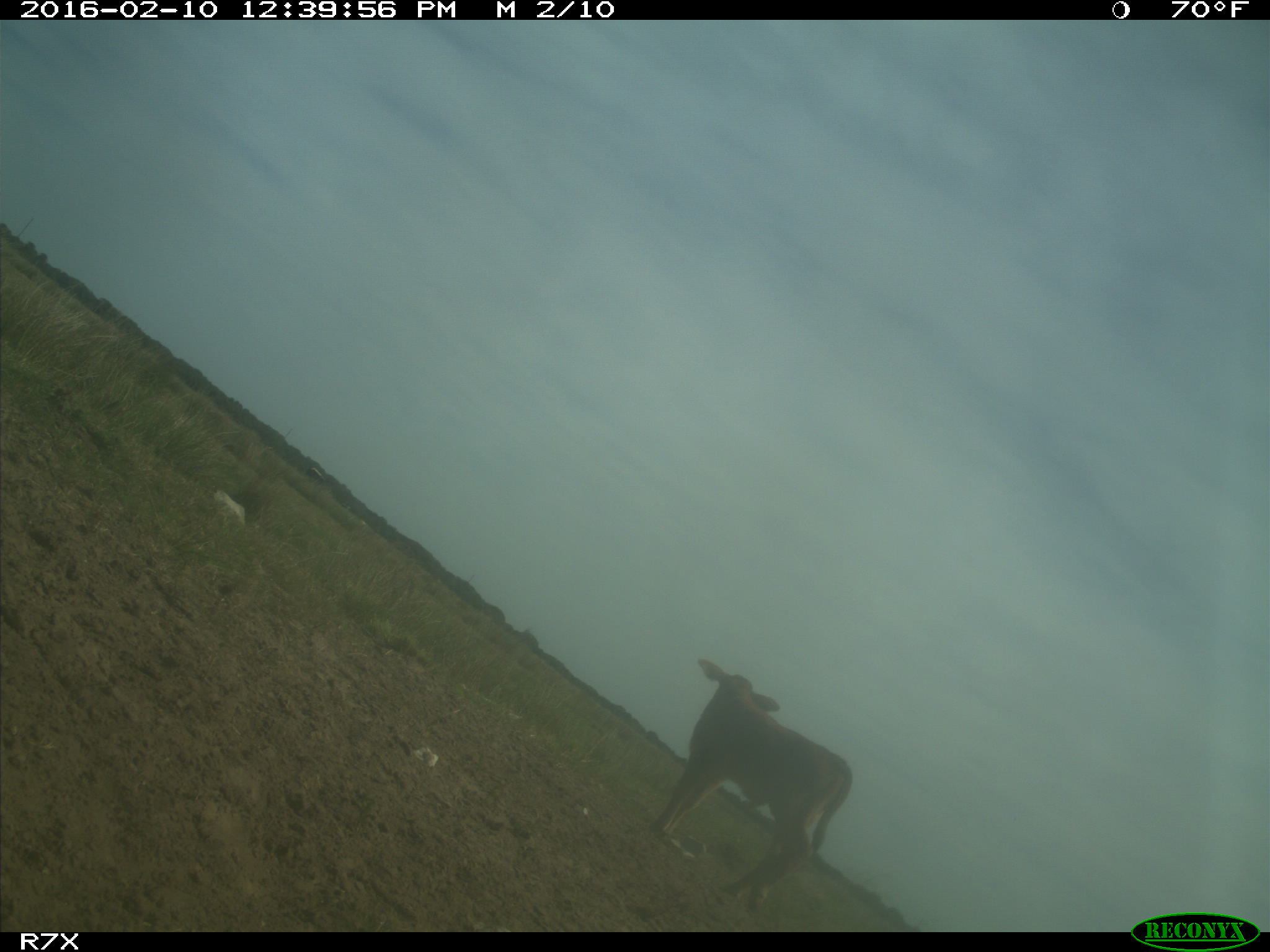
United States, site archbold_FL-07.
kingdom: Animalia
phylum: Chordata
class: Mammalia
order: Artiodactyla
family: Bovidae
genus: Bos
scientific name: Bos taurus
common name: domestic cow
Bos taurus (domestic cow).